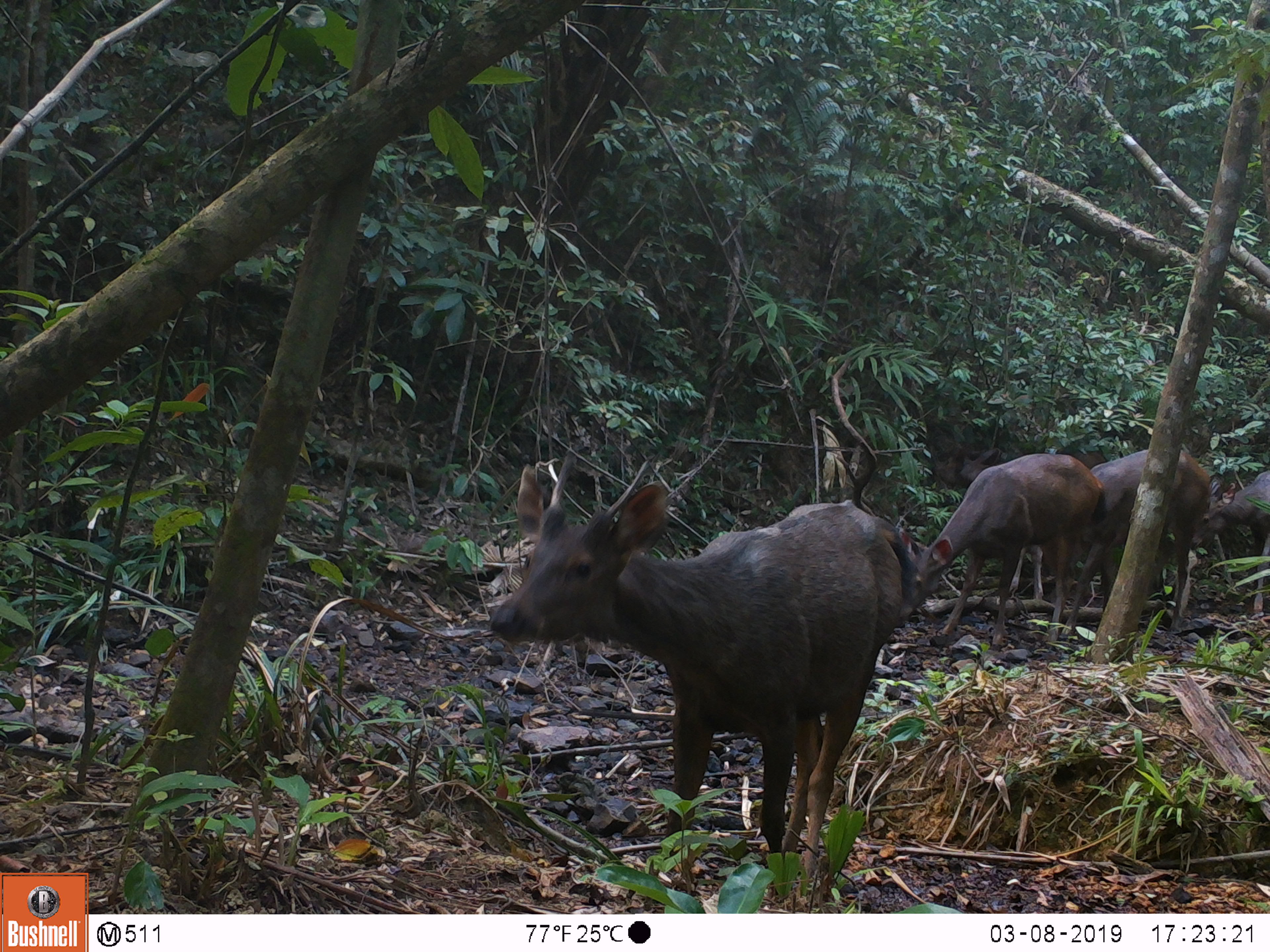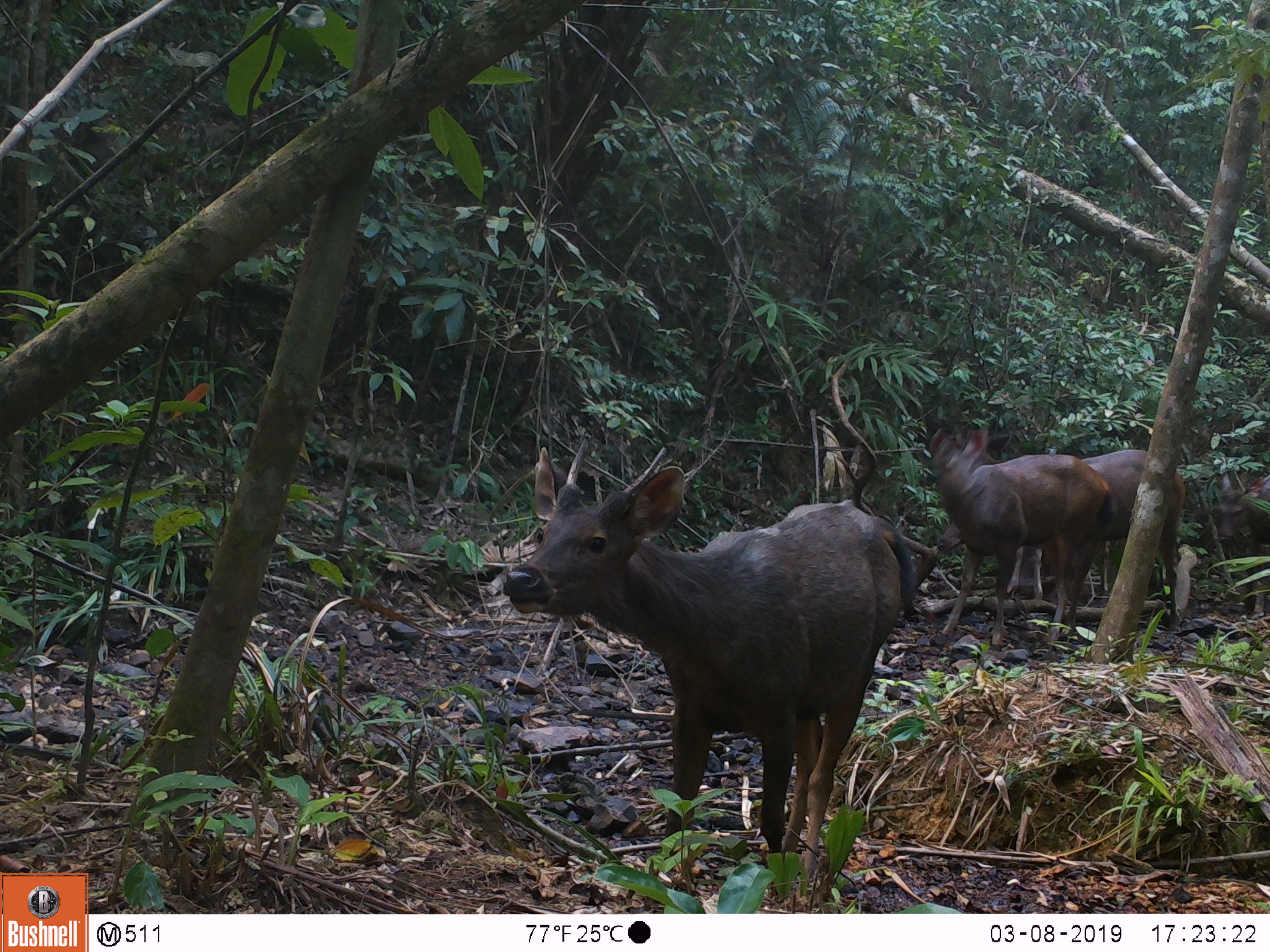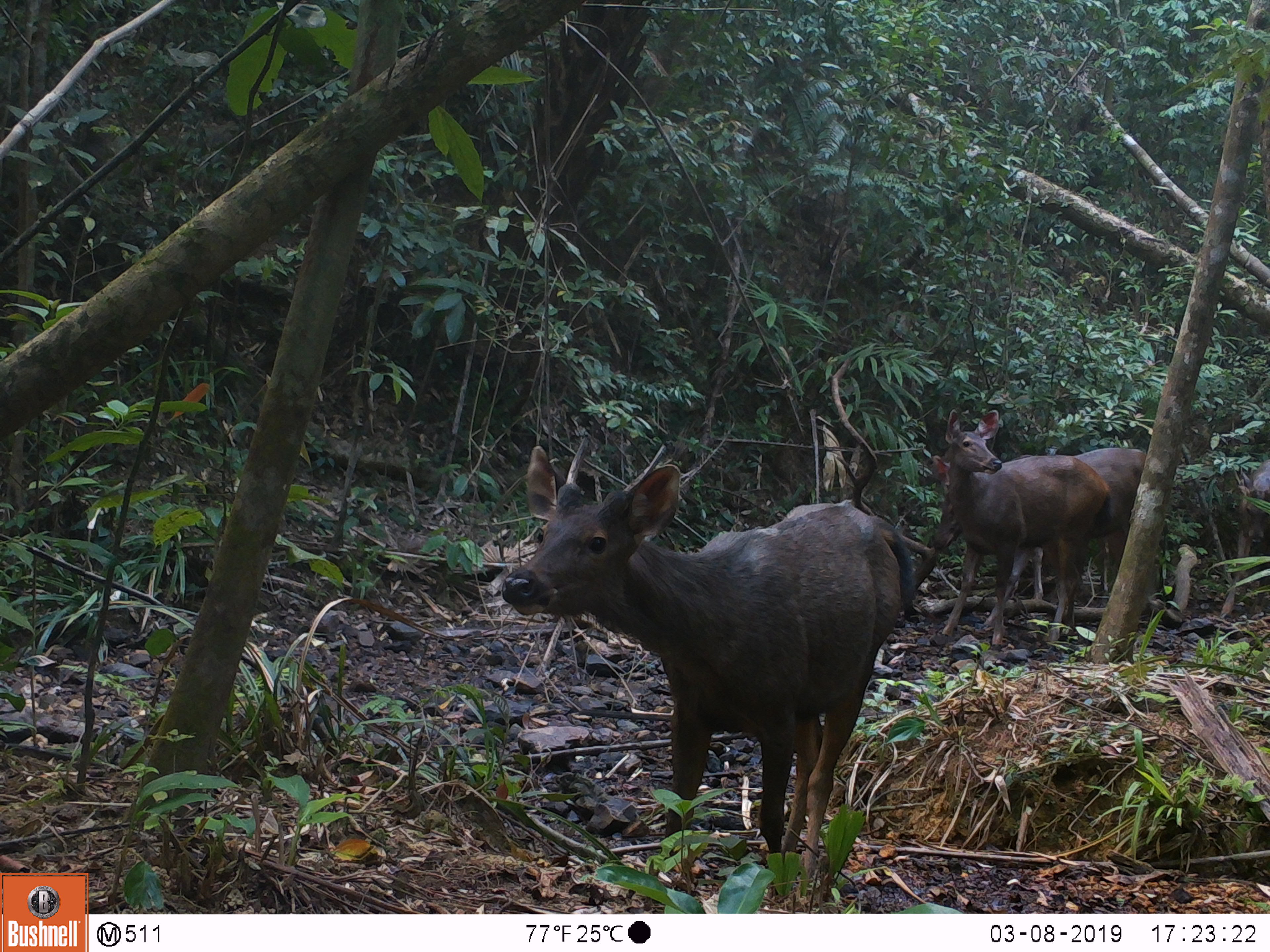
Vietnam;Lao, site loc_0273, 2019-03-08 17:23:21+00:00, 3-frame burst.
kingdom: Animalia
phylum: Chordata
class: Mammalia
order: Artiodactyla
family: Cervidae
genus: Rusa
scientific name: Rusa unicolor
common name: sambar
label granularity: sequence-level